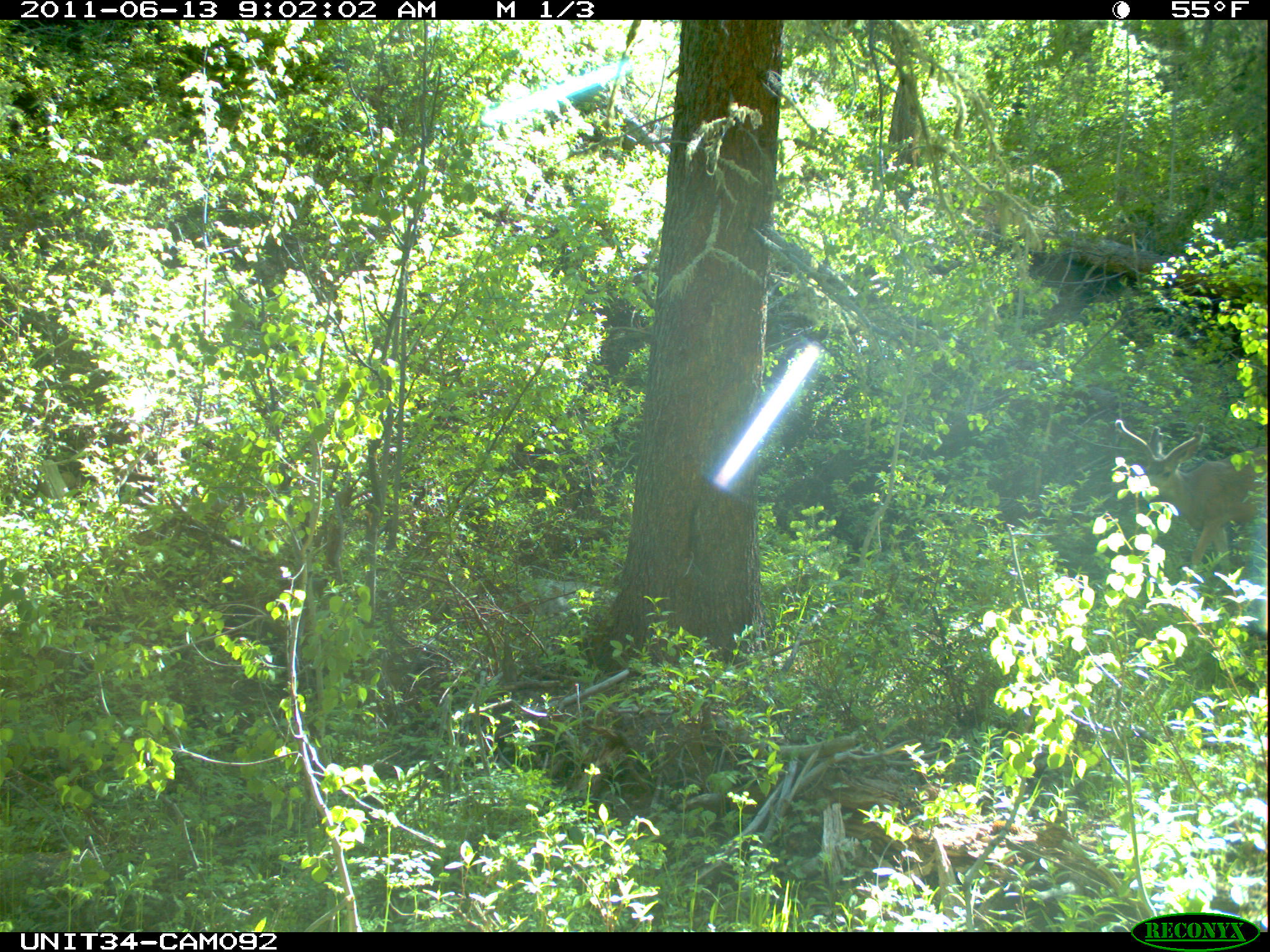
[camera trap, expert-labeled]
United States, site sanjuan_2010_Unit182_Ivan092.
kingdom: Animalia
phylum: Chordata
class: Mammalia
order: Artiodactyla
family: Cervidae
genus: Odocoileus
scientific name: Odocoileus hemionus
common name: mule deer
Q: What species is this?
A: Odocoileus hemionus (mule deer).